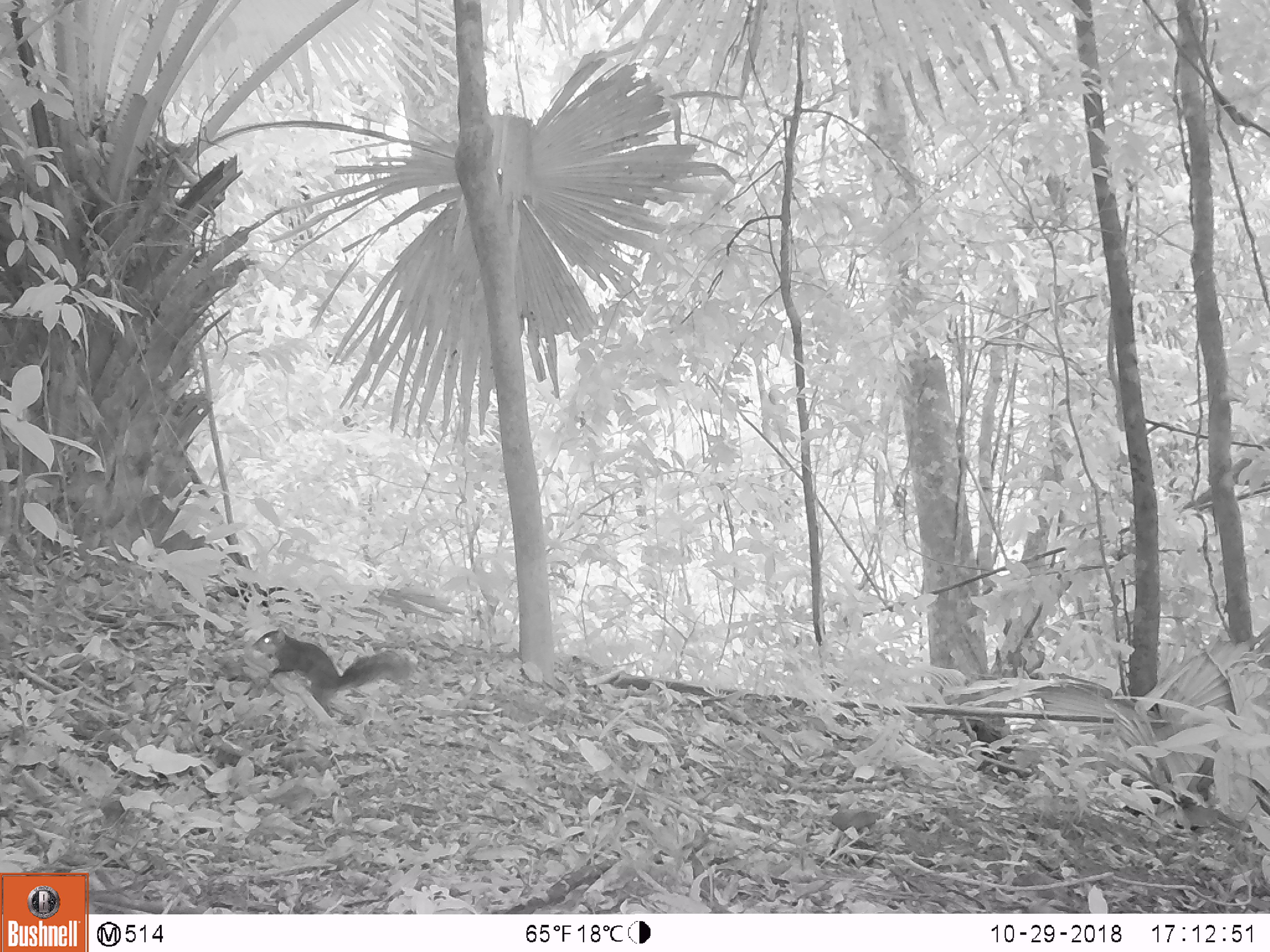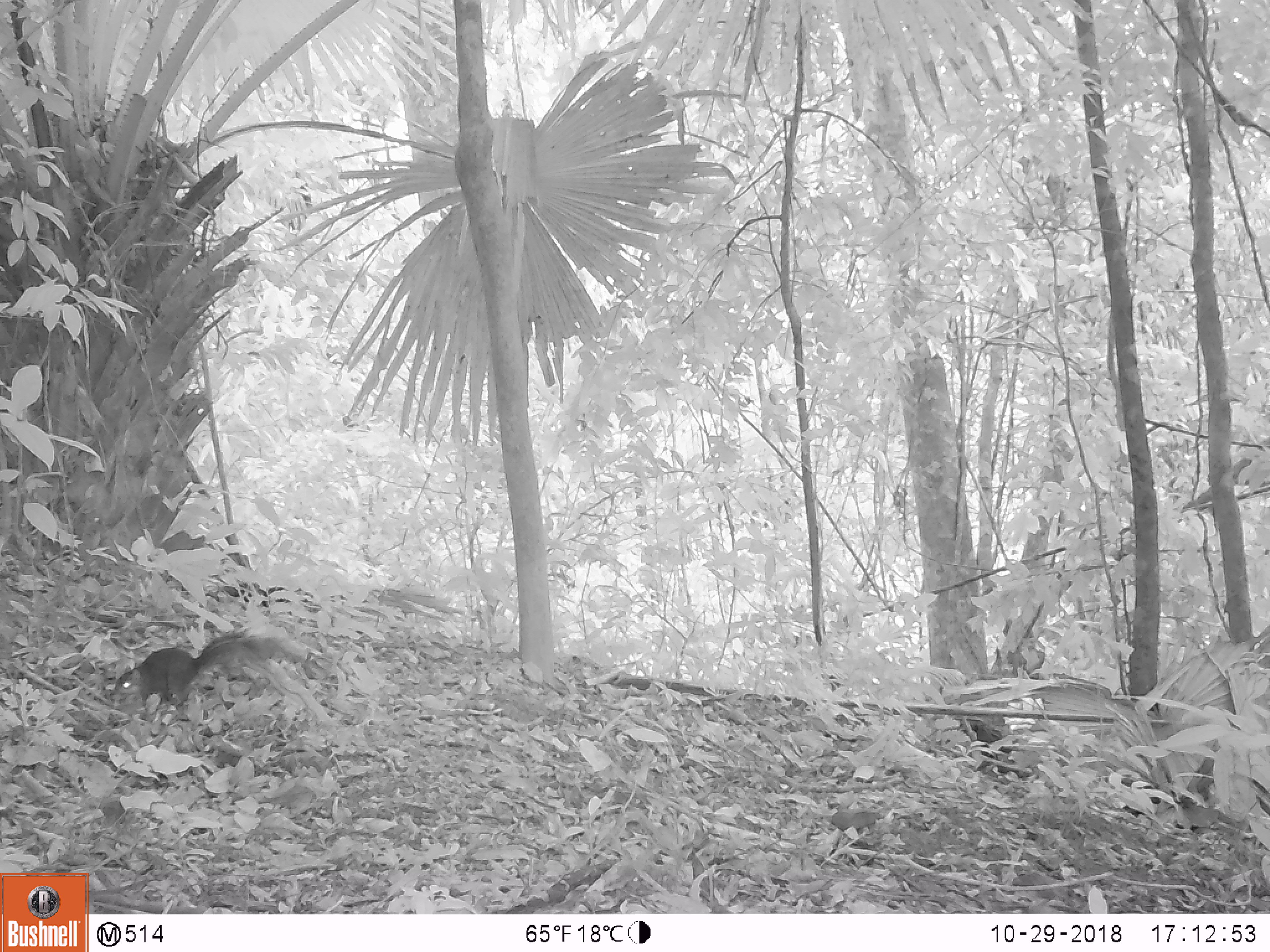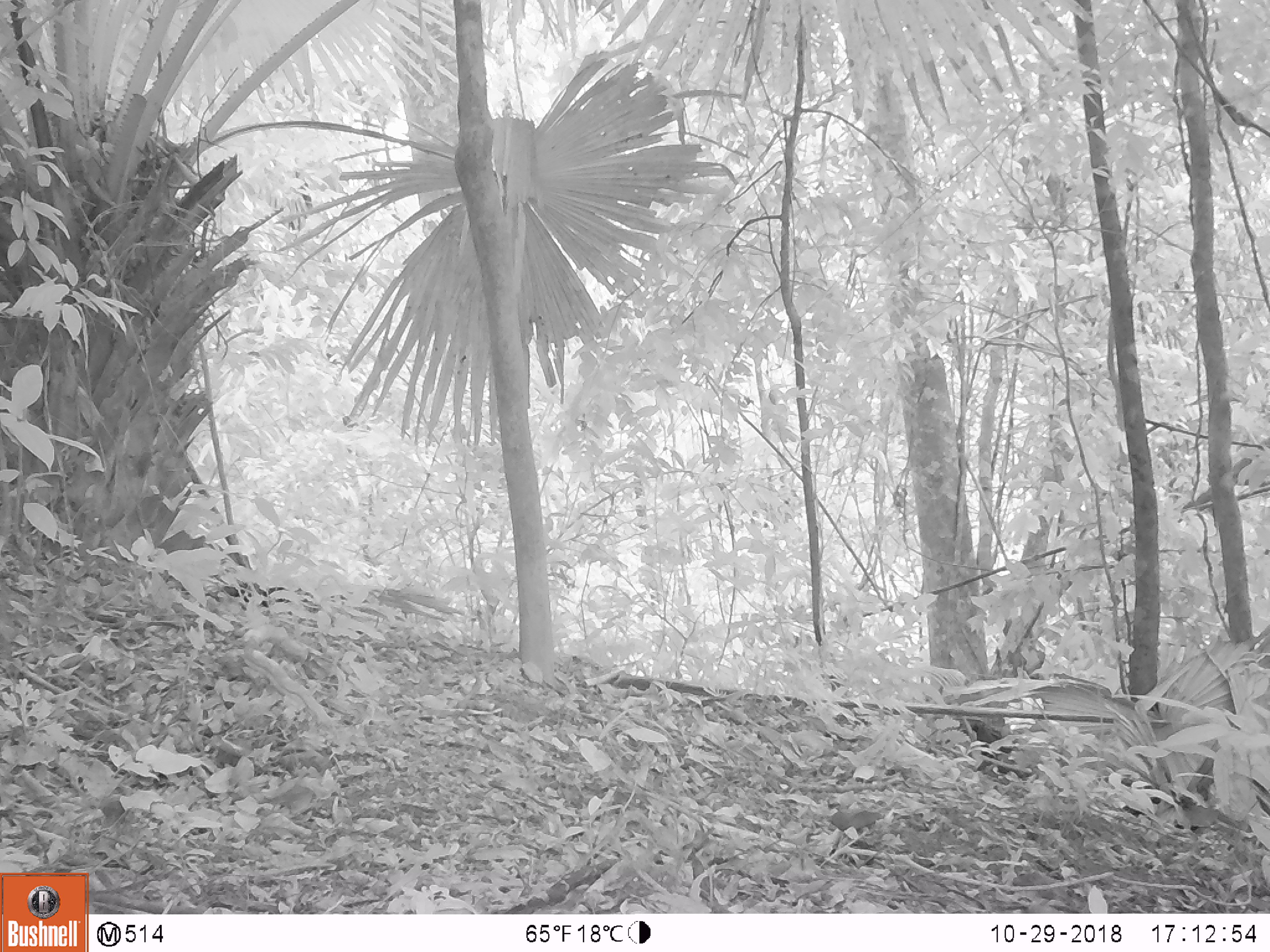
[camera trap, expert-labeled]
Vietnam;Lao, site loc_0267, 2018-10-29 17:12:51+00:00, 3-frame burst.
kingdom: Animalia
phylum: Chordata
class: Mammalia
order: Rodentia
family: Sciuridae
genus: Dremomys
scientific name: Dremomys rufigenis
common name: red-cheeked squirrel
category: red cheeked squirrel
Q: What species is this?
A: Red cheeked squirrel (red-cheeked squirrel) (Dremomys rufigenis).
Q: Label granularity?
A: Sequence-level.